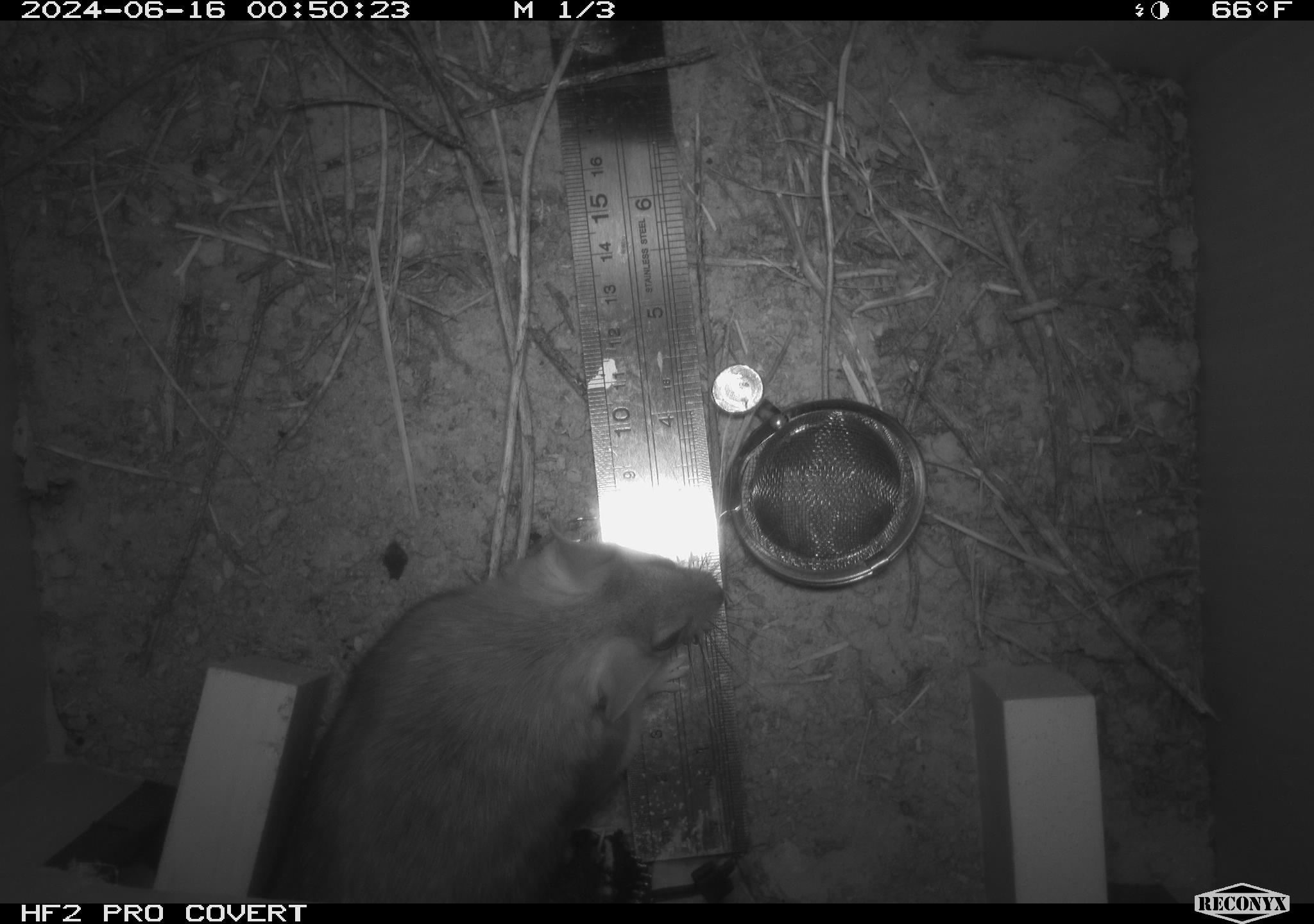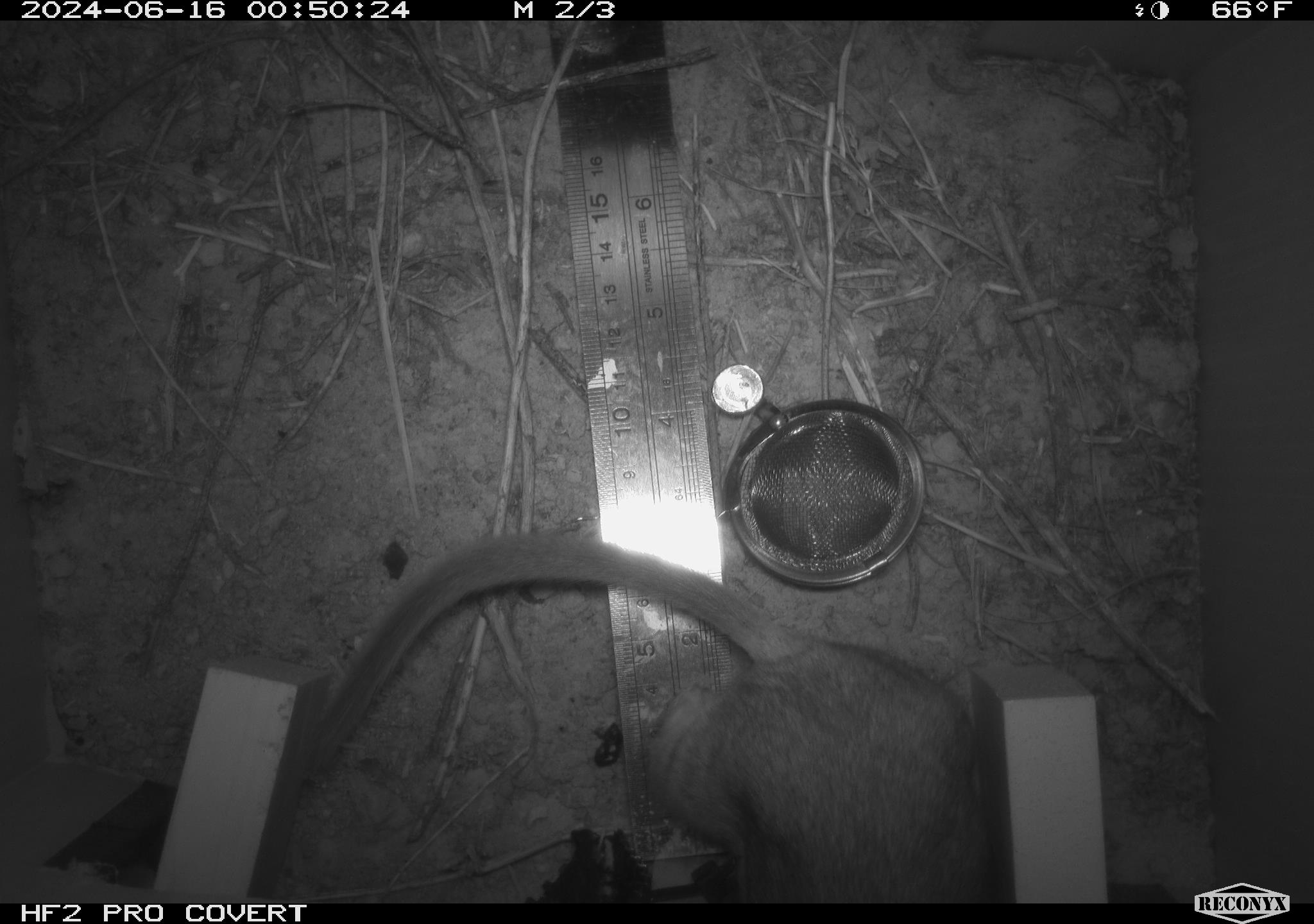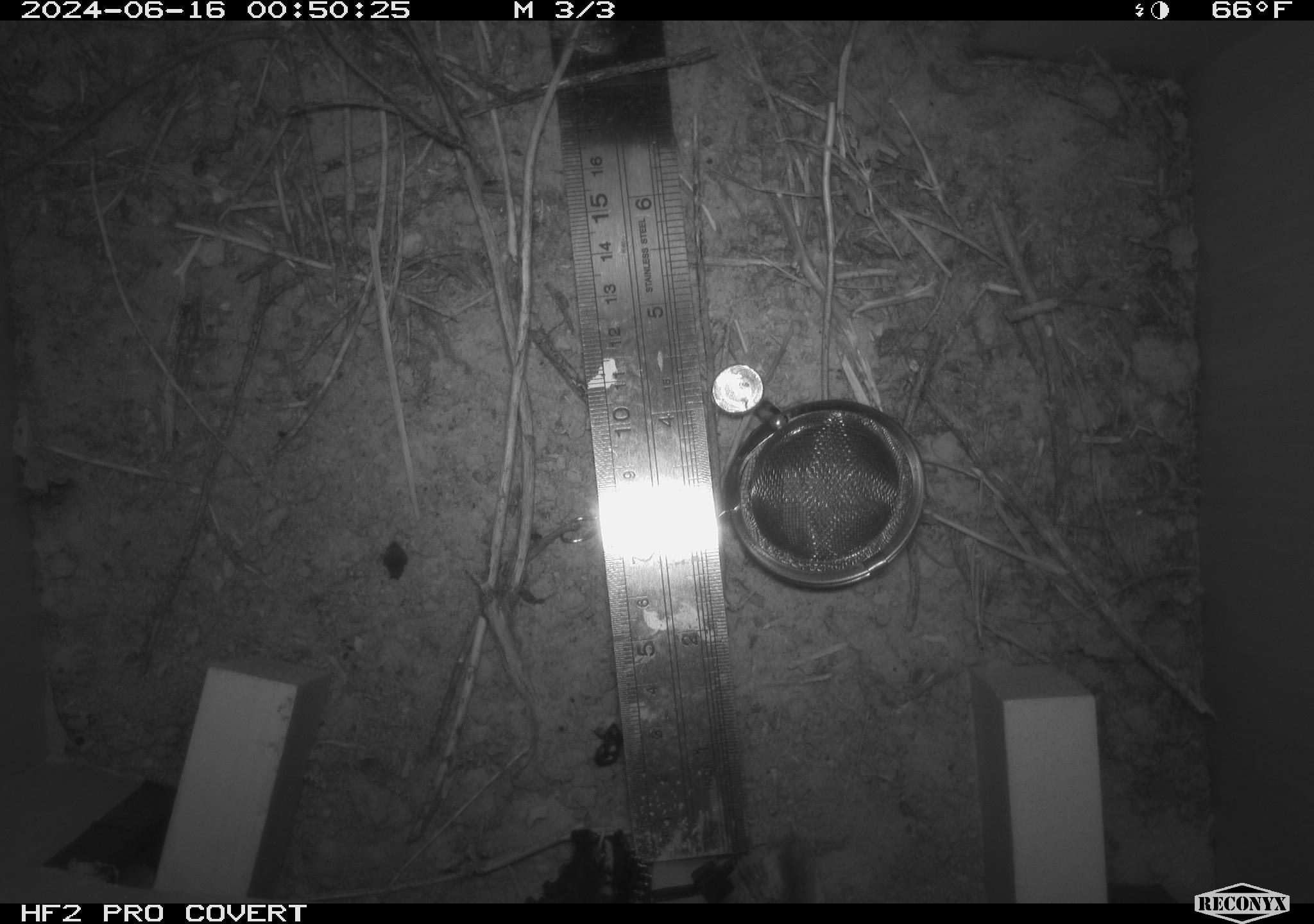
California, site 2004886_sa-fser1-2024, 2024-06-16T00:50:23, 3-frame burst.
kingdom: Animalia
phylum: Chordata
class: Mammalia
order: Rodentia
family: Sciuridae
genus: Neotamias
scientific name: Neotamias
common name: western chipmunks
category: neotamias species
Neotamias species (western chipmunks) (Neotamias).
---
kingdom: Animalia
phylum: Chordata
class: Mammalia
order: Rodentia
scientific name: Rodentia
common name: rodent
Rodent (Rodentia).